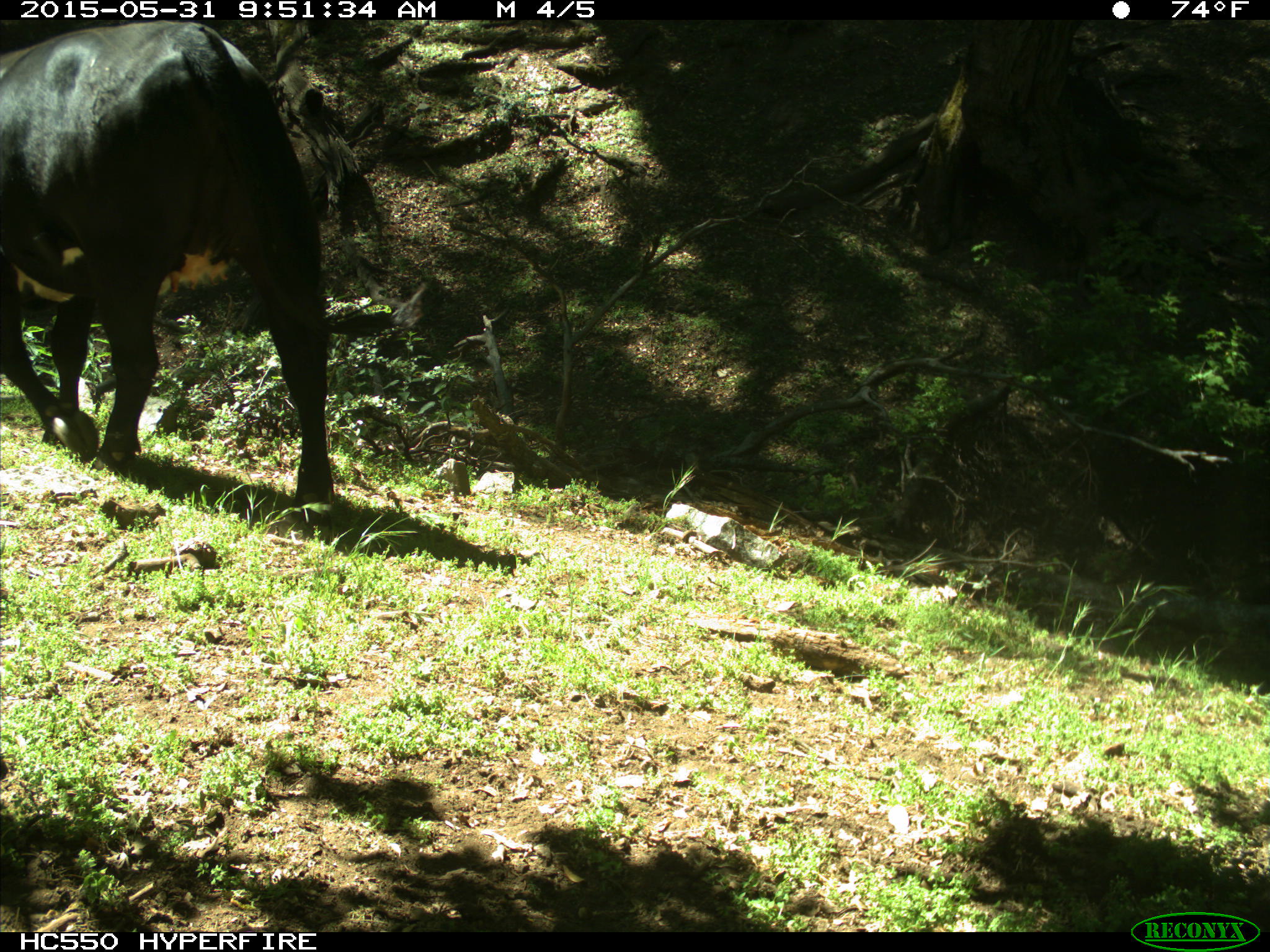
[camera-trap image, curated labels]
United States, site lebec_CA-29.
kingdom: Animalia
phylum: Chordata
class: Mammalia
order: Artiodactyla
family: Bovidae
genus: Bos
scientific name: Bos taurus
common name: domestic cow